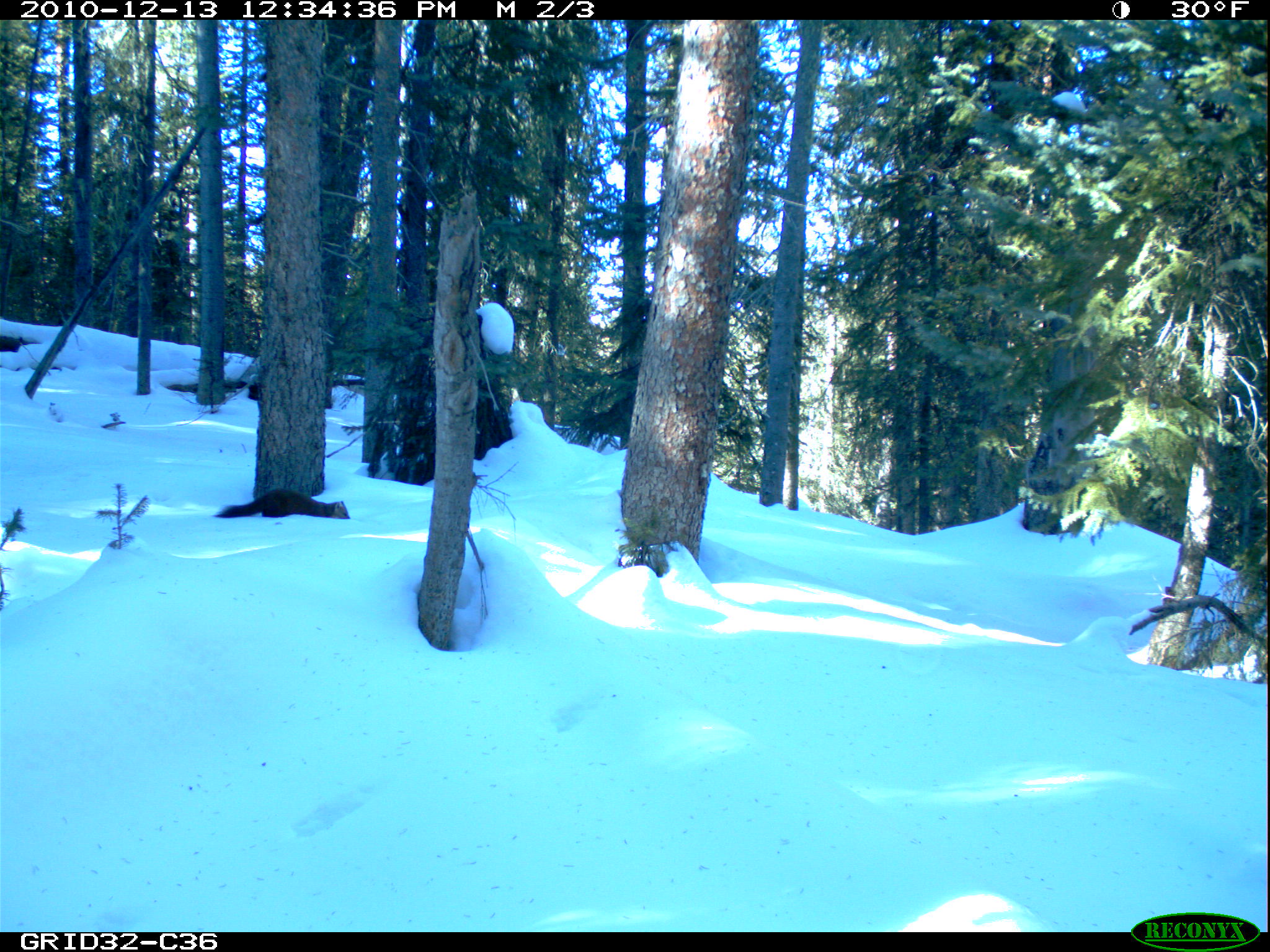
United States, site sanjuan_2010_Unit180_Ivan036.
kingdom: Animalia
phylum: Chordata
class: Mammalia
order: Carnivora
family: Mustelidae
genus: Martes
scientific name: Martes americana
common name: american marten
Martes americana (american marten).